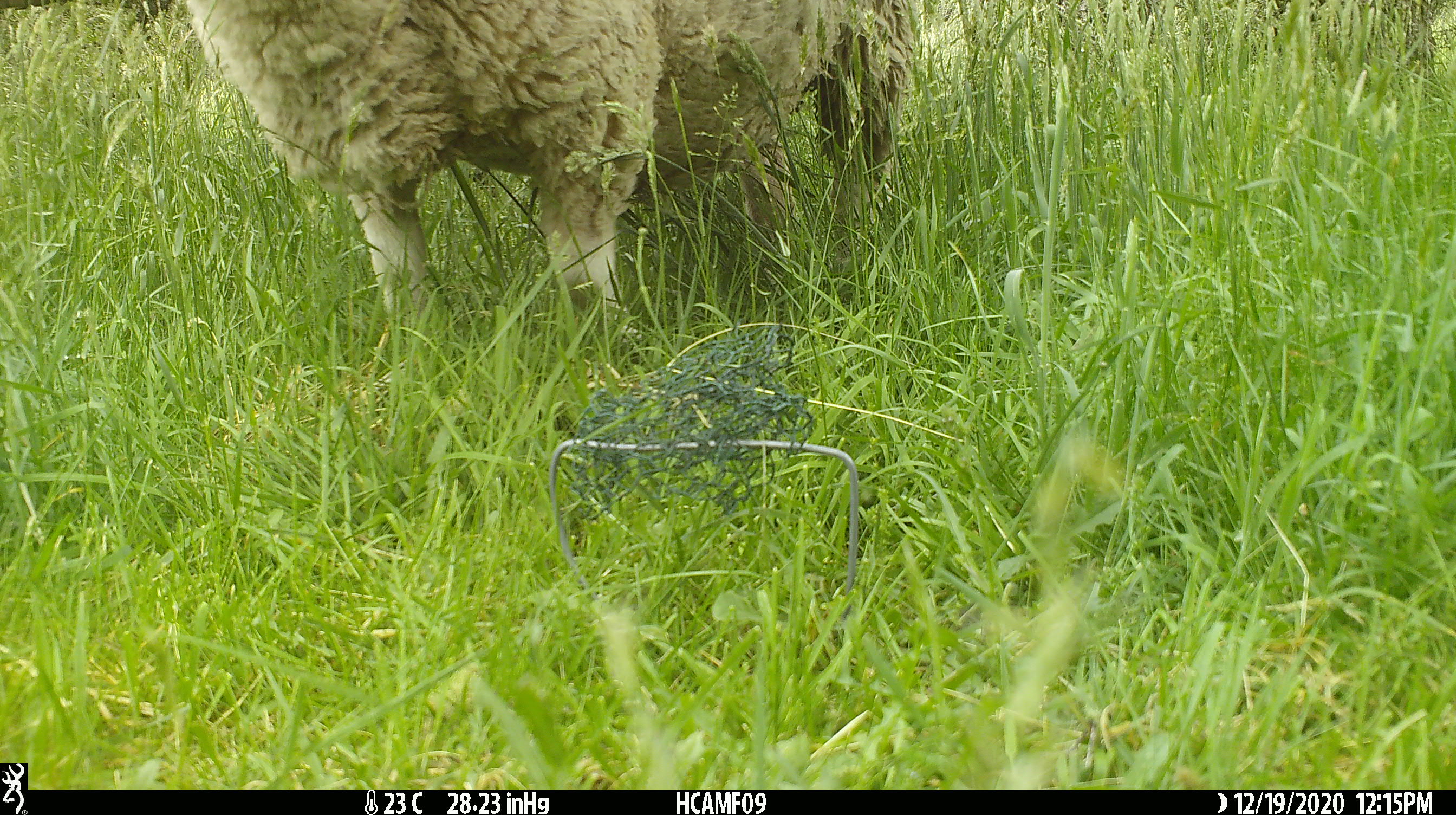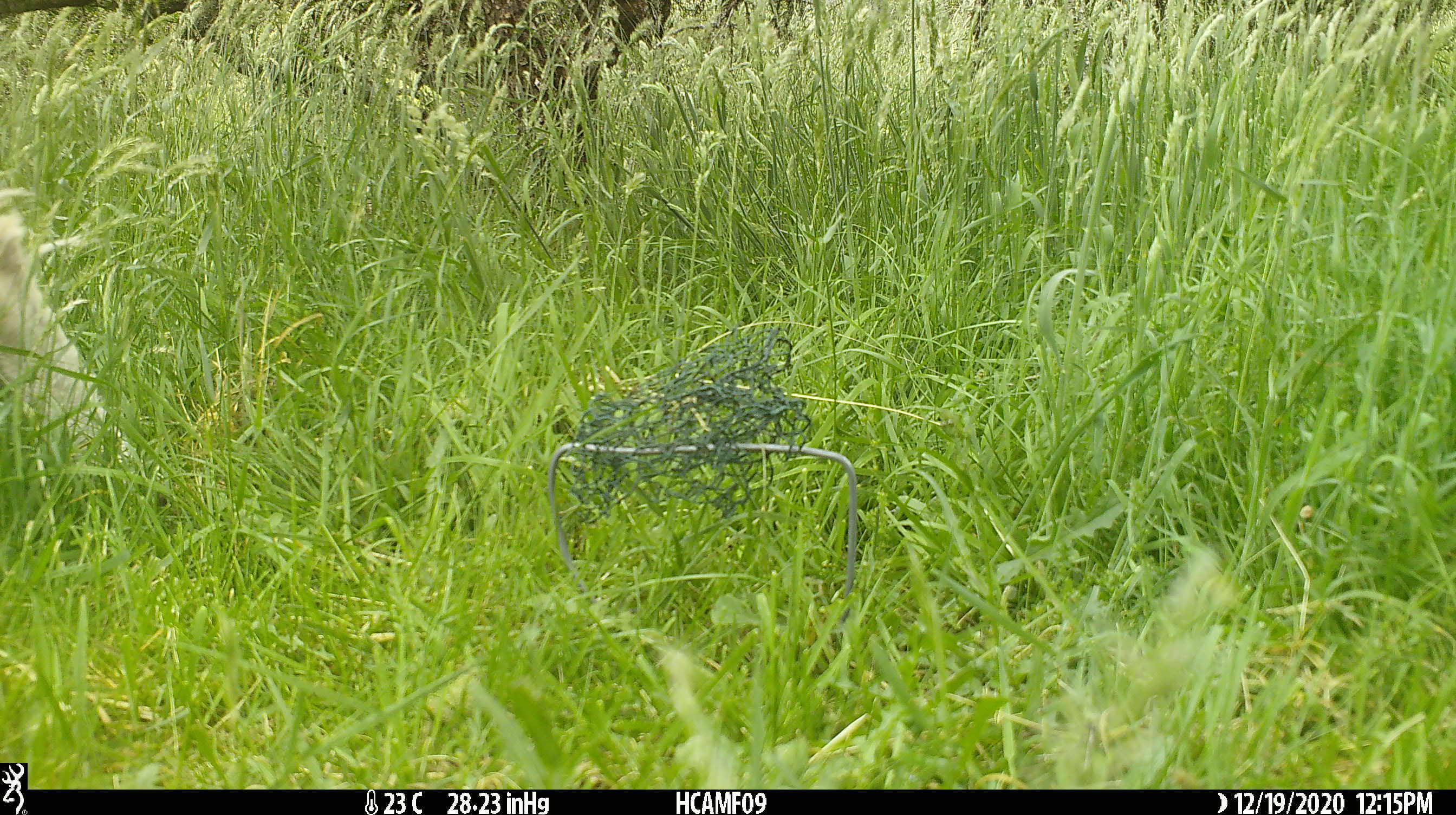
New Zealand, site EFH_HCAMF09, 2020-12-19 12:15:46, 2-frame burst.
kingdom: Animalia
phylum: Chordata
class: Mammalia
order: Artiodactyla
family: Bovidae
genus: Ovis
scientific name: Ovis aries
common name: domestic sheep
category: sheep